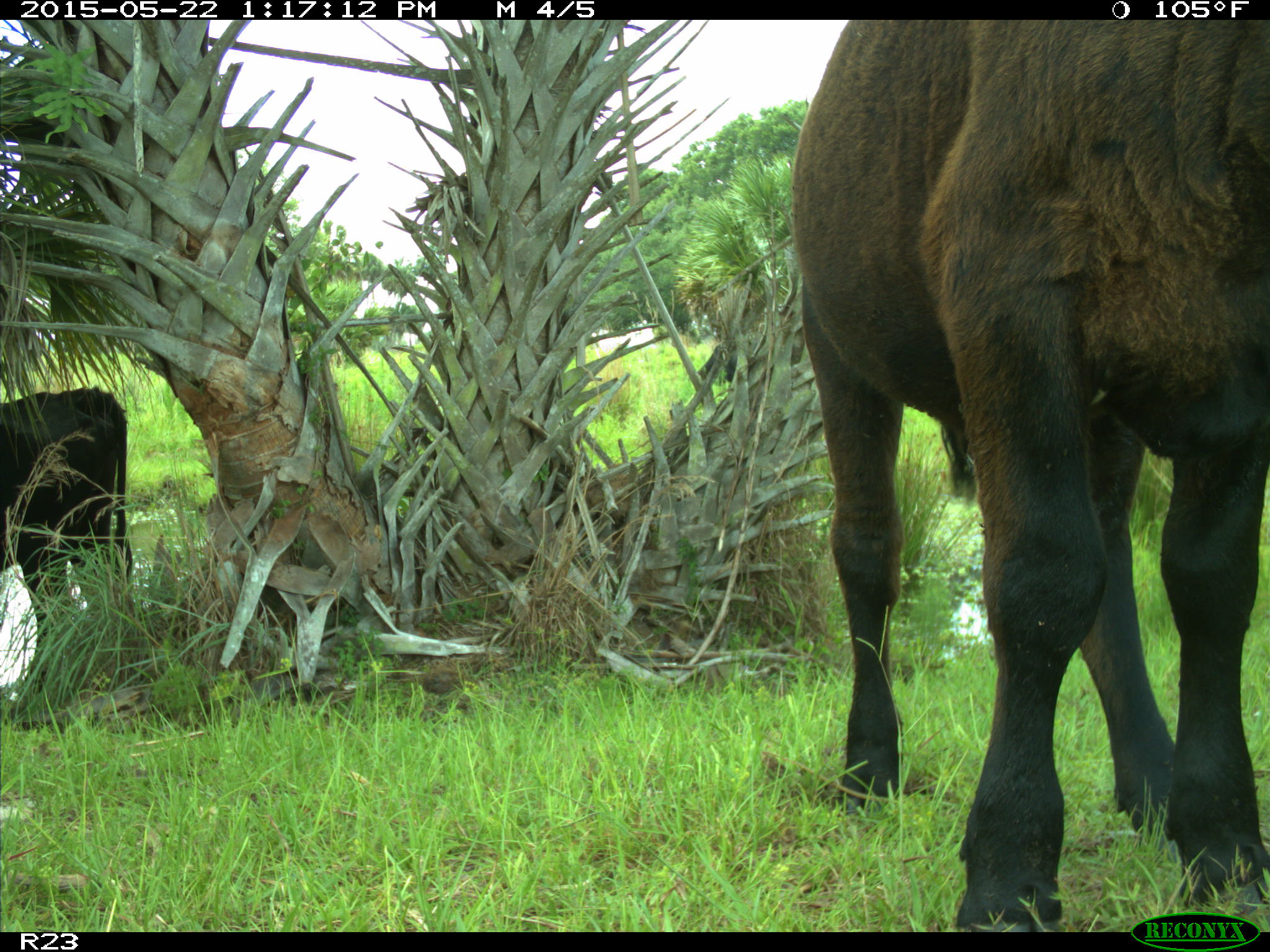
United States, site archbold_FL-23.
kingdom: Animalia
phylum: Chordata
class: Mammalia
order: Artiodactyla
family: Bovidae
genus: Bos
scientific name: Bos taurus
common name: domestic cow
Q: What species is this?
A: Bos taurus (domestic cow).